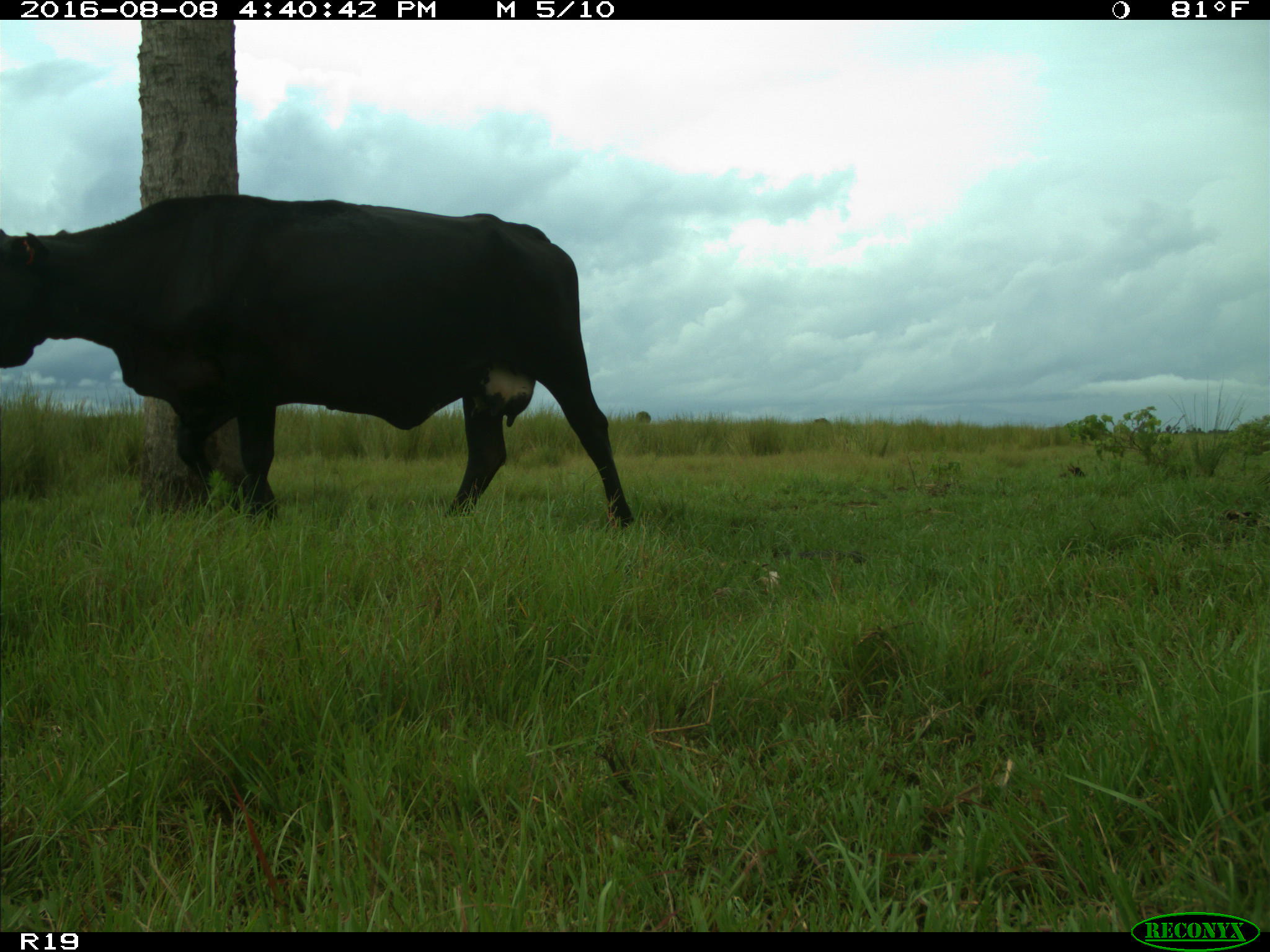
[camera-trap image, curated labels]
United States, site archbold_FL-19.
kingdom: Animalia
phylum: Chordata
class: Mammalia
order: Artiodactyla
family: Bovidae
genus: Bos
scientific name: Bos taurus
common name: domestic cow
Bos taurus (domestic cow).